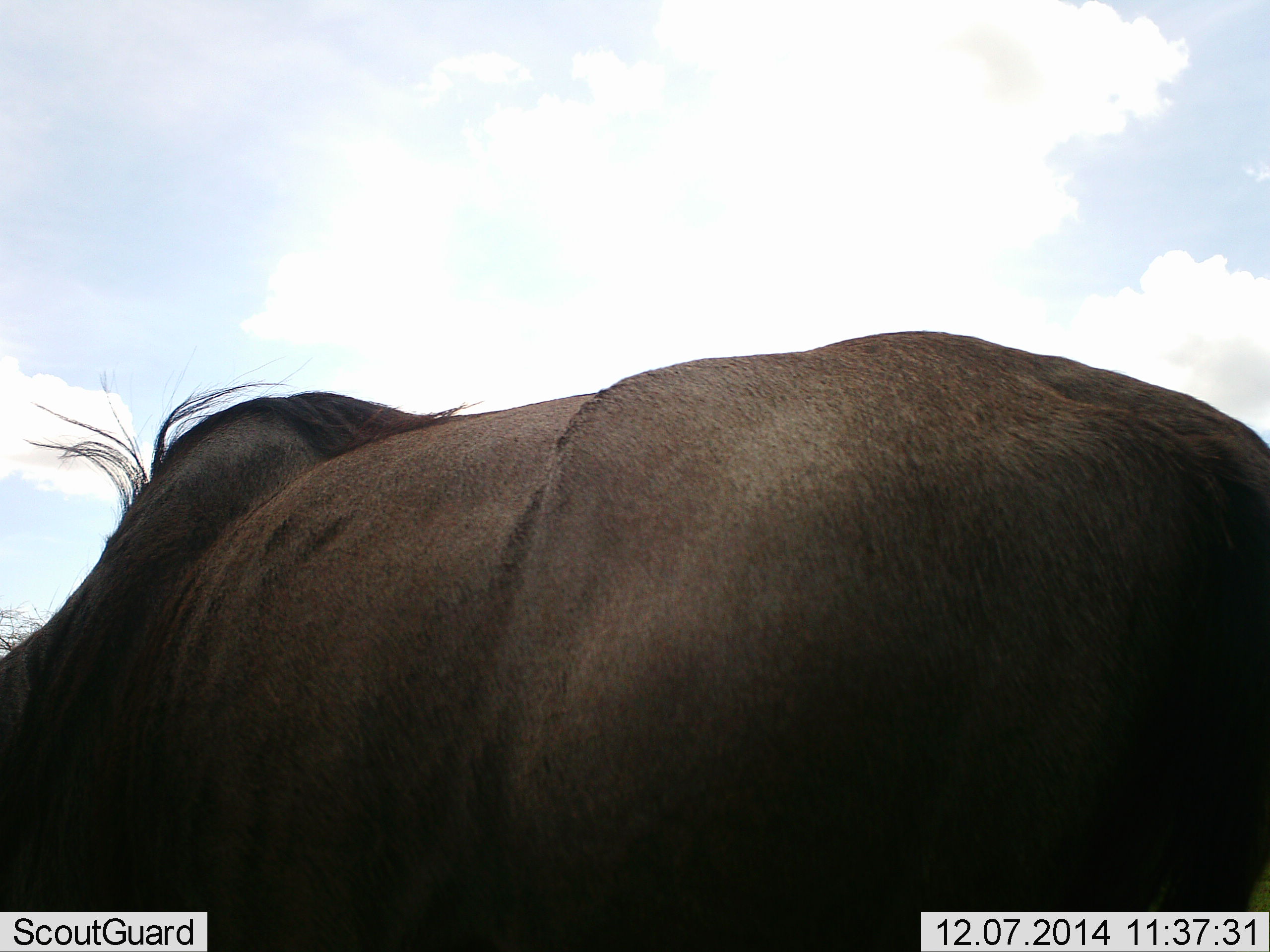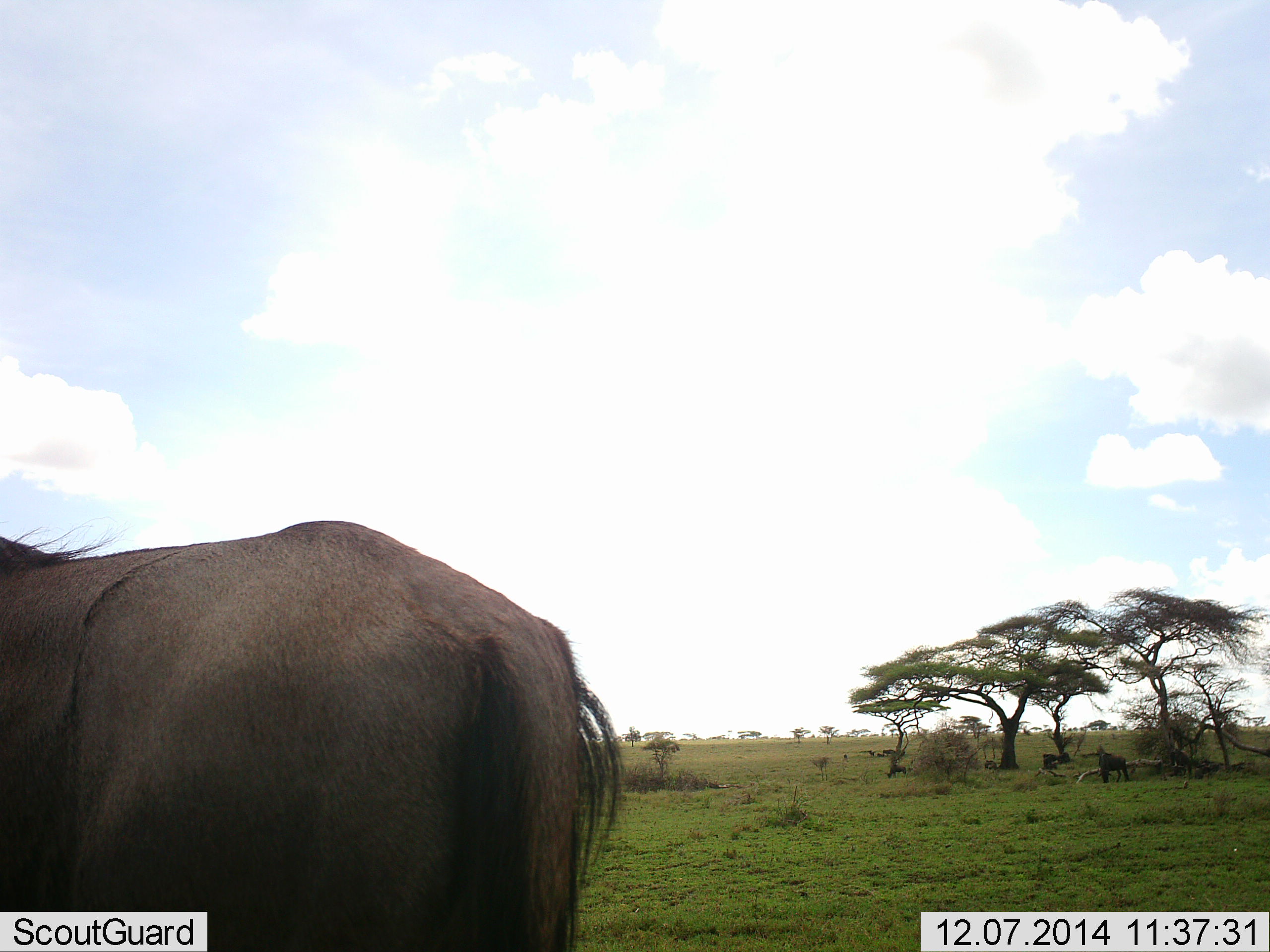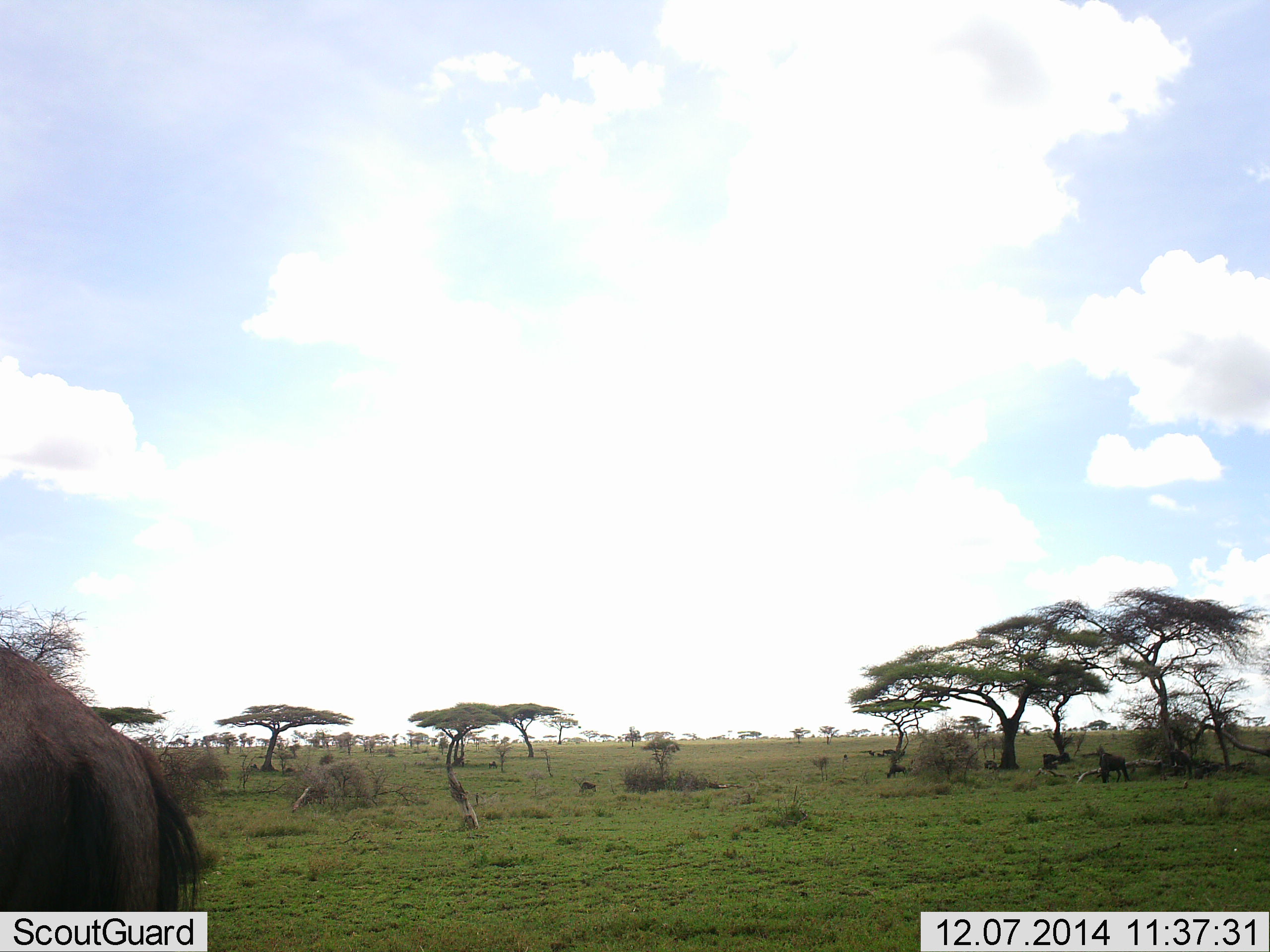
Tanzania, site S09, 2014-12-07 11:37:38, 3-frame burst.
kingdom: Animalia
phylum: Chordata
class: Mammalia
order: Artiodactyla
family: Bovidae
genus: Connochaetes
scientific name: Connochaetes taurinus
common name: blue wildebeest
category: wildebeest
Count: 1.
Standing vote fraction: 20%.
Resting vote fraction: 20%.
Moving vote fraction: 90%.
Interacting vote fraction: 0%.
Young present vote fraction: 0%.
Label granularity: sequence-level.